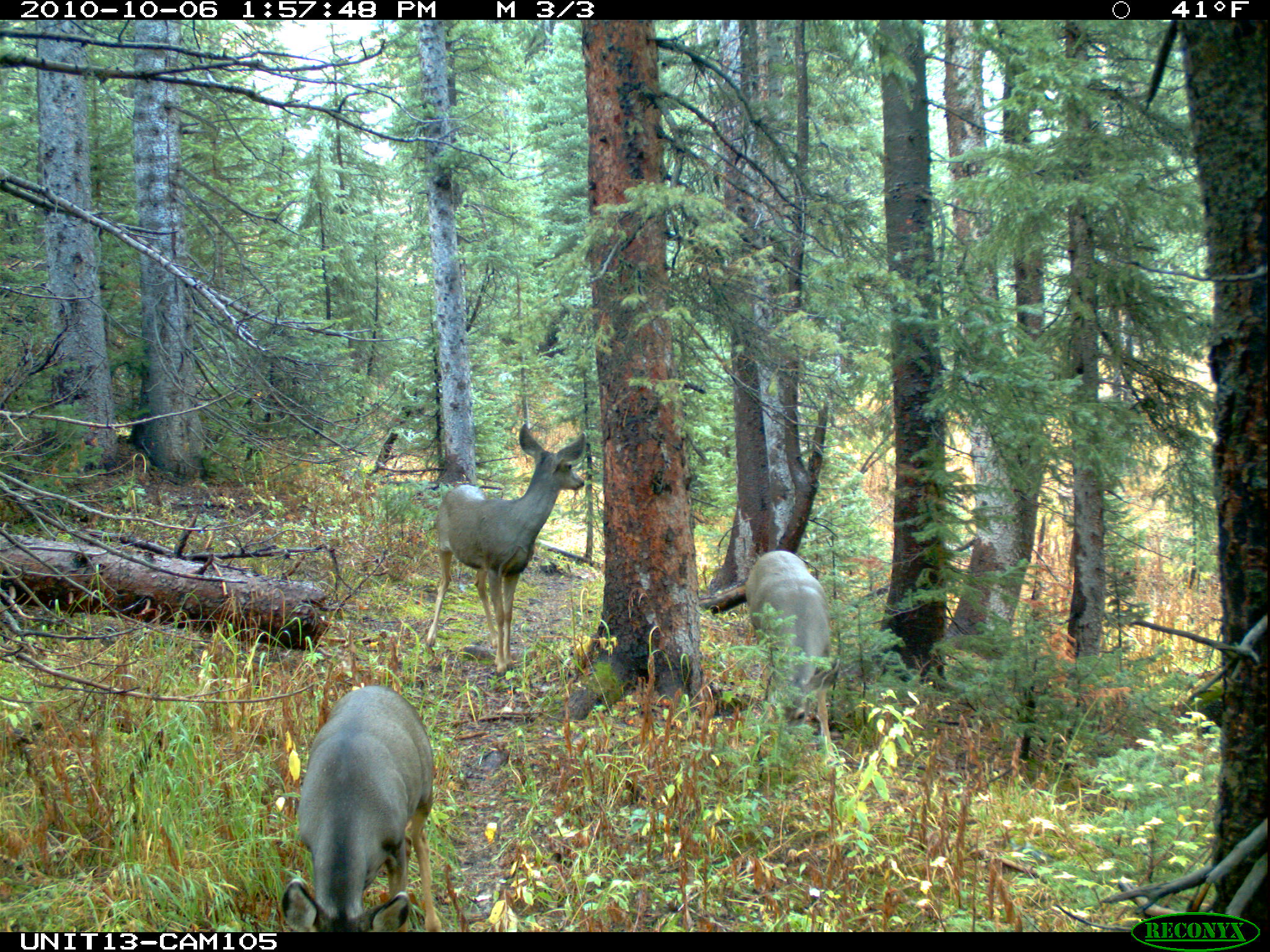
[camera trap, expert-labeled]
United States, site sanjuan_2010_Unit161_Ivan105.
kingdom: Animalia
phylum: Chordata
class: Mammalia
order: Artiodactyla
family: Cervidae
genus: Odocoileus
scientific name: Odocoileus hemionus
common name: mule deer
Odocoileus hemionus (mule deer).